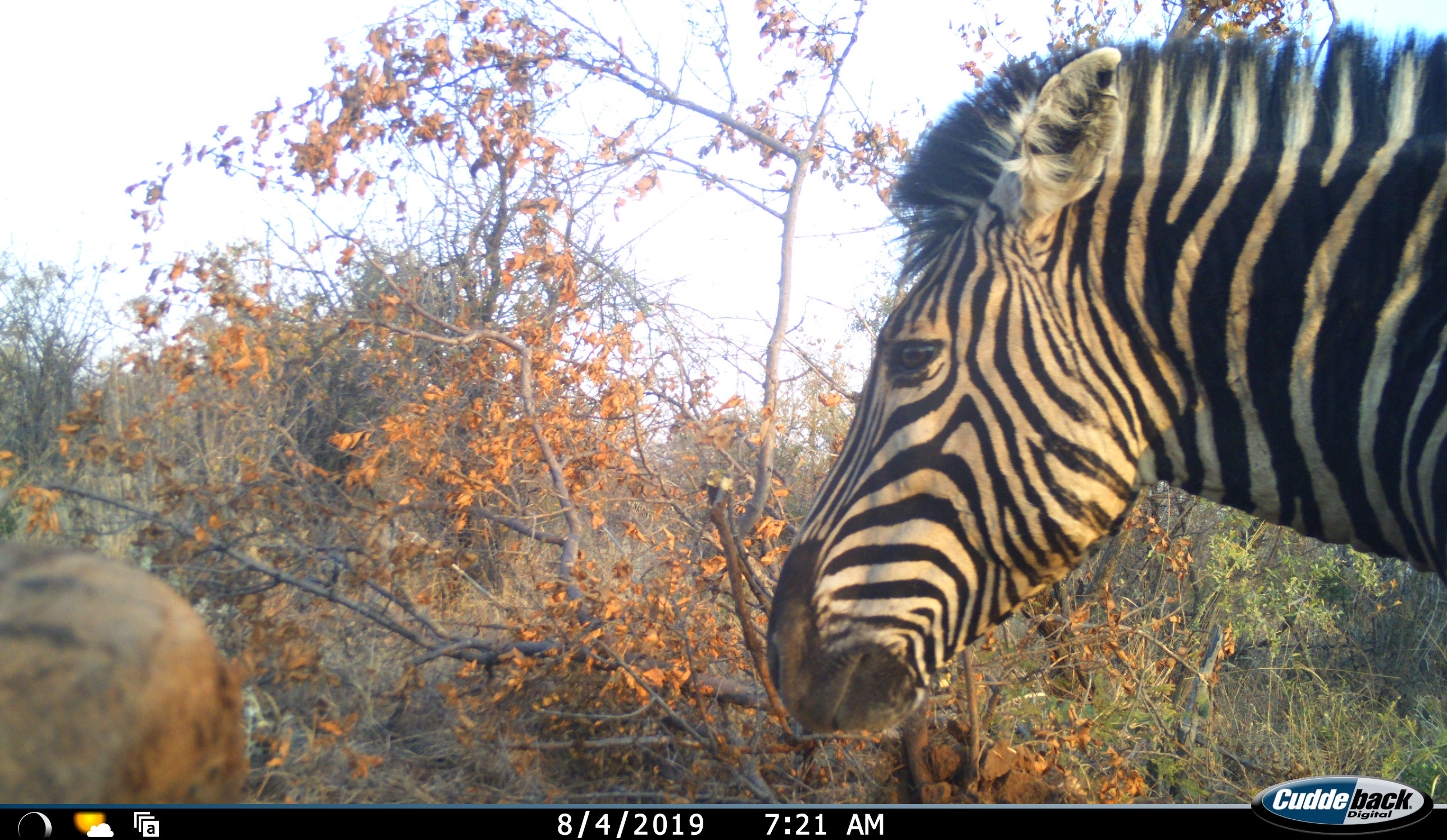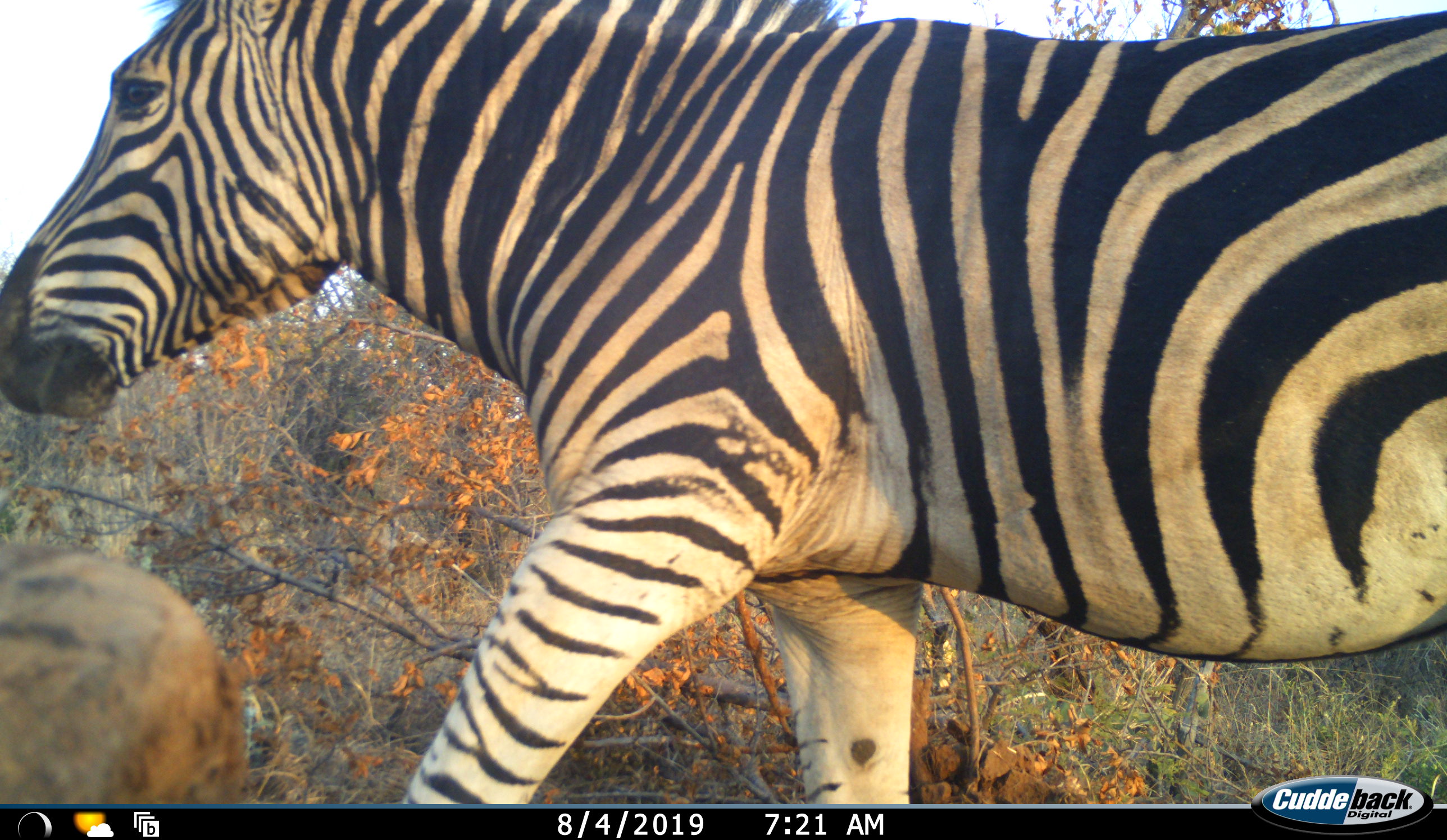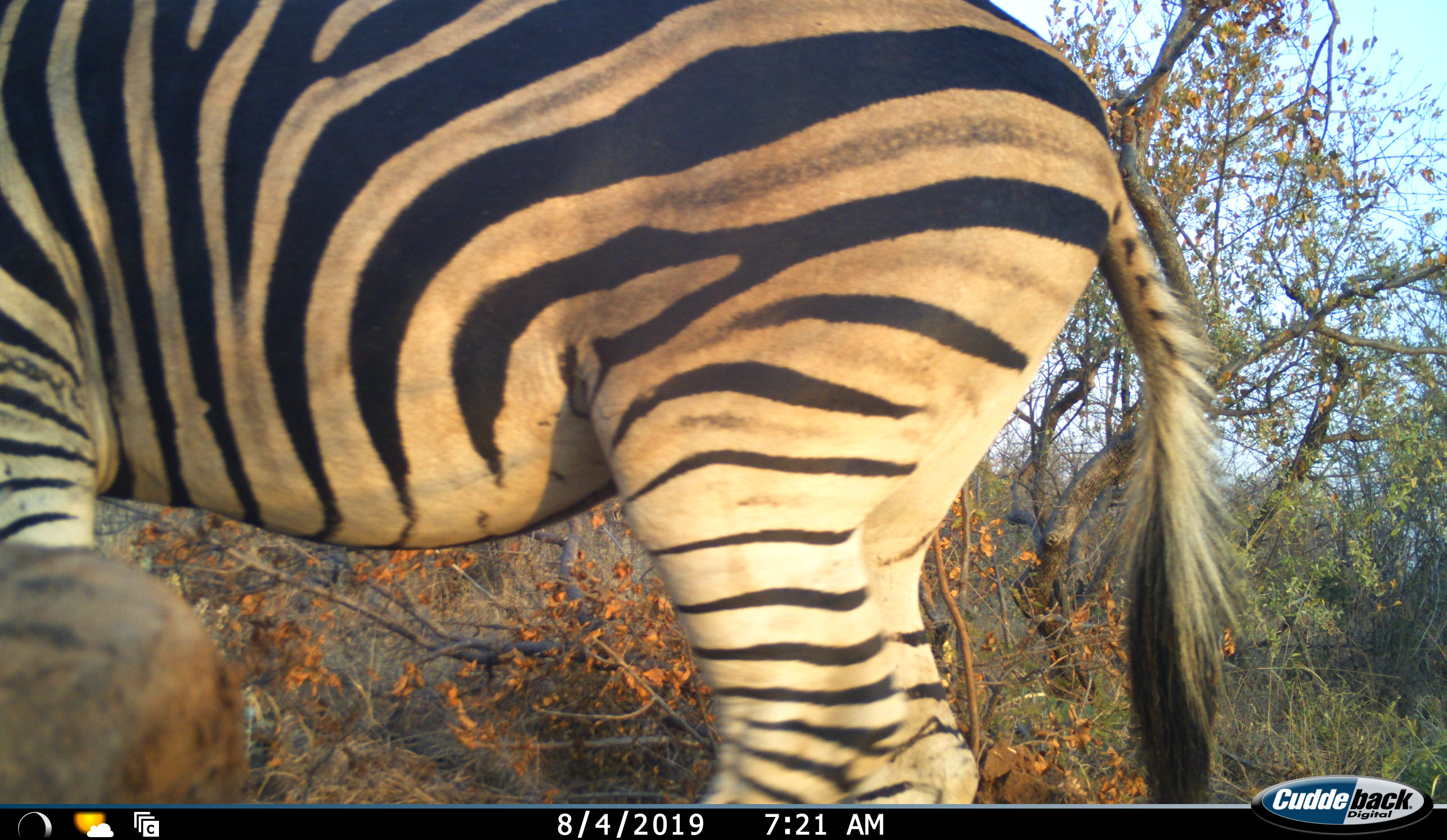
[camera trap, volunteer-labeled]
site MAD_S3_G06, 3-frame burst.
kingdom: Animalia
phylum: Chordata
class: Mammalia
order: Perissodactyla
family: Equidae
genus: Equus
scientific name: Equus quagga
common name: plains zebra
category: zebraplains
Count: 1.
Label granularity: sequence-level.